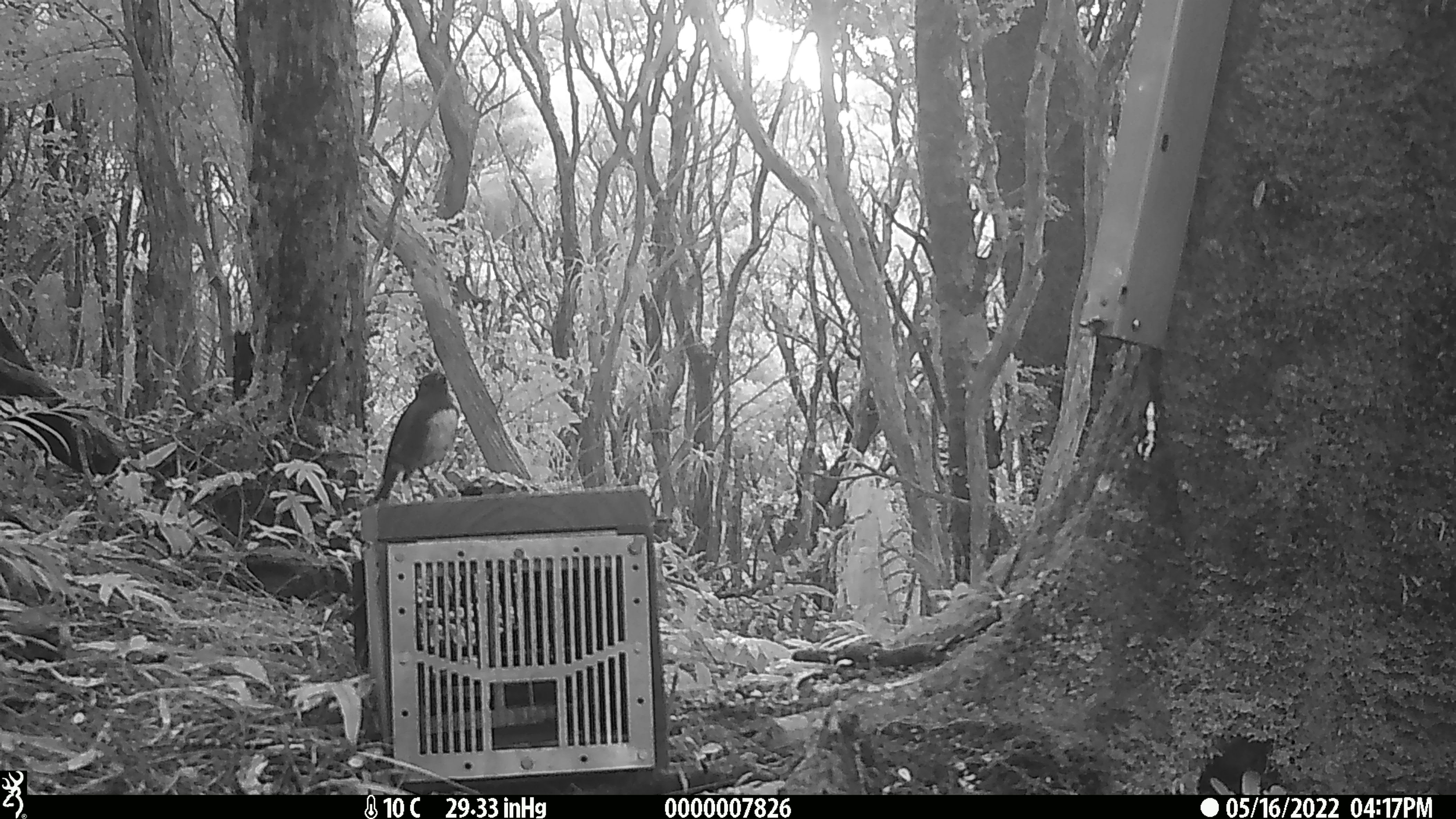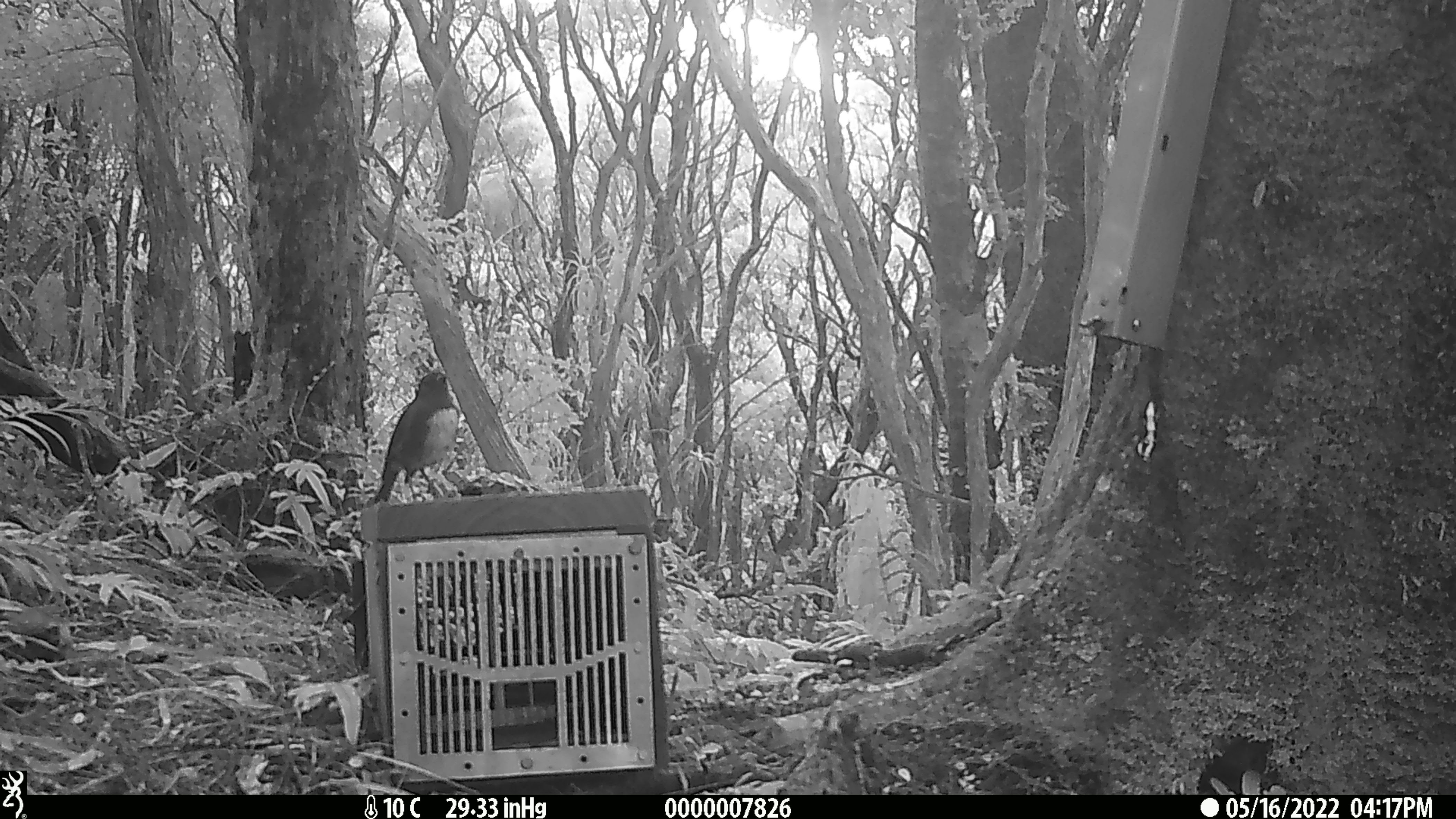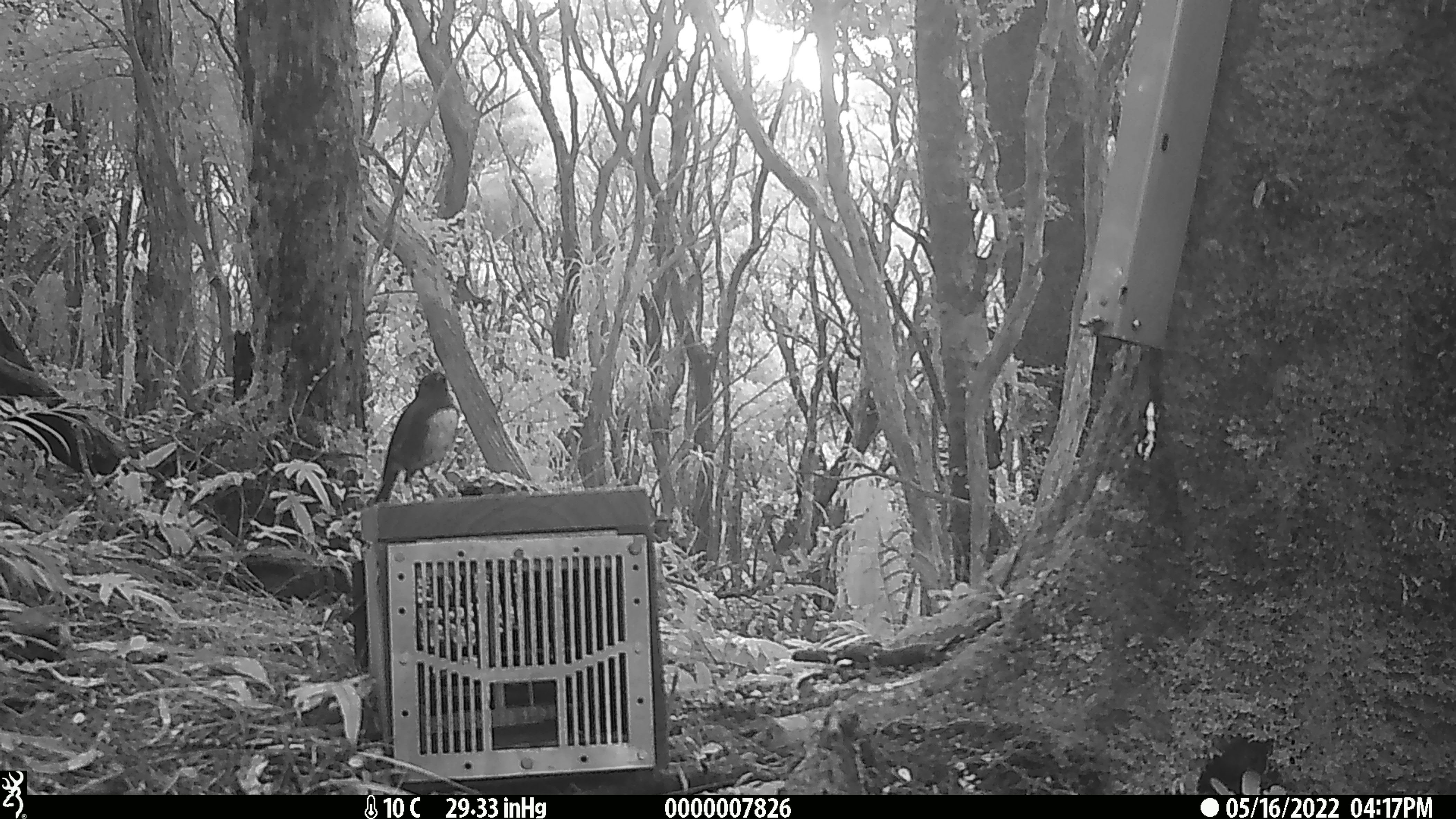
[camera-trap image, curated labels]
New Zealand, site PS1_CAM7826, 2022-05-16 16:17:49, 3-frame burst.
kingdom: Animalia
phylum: Chordata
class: Aves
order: Passeriformes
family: Petroicidae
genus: Petroica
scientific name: Petroica australis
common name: new zealand robin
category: robin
Robin (new zealand robin) (Petroica australis).